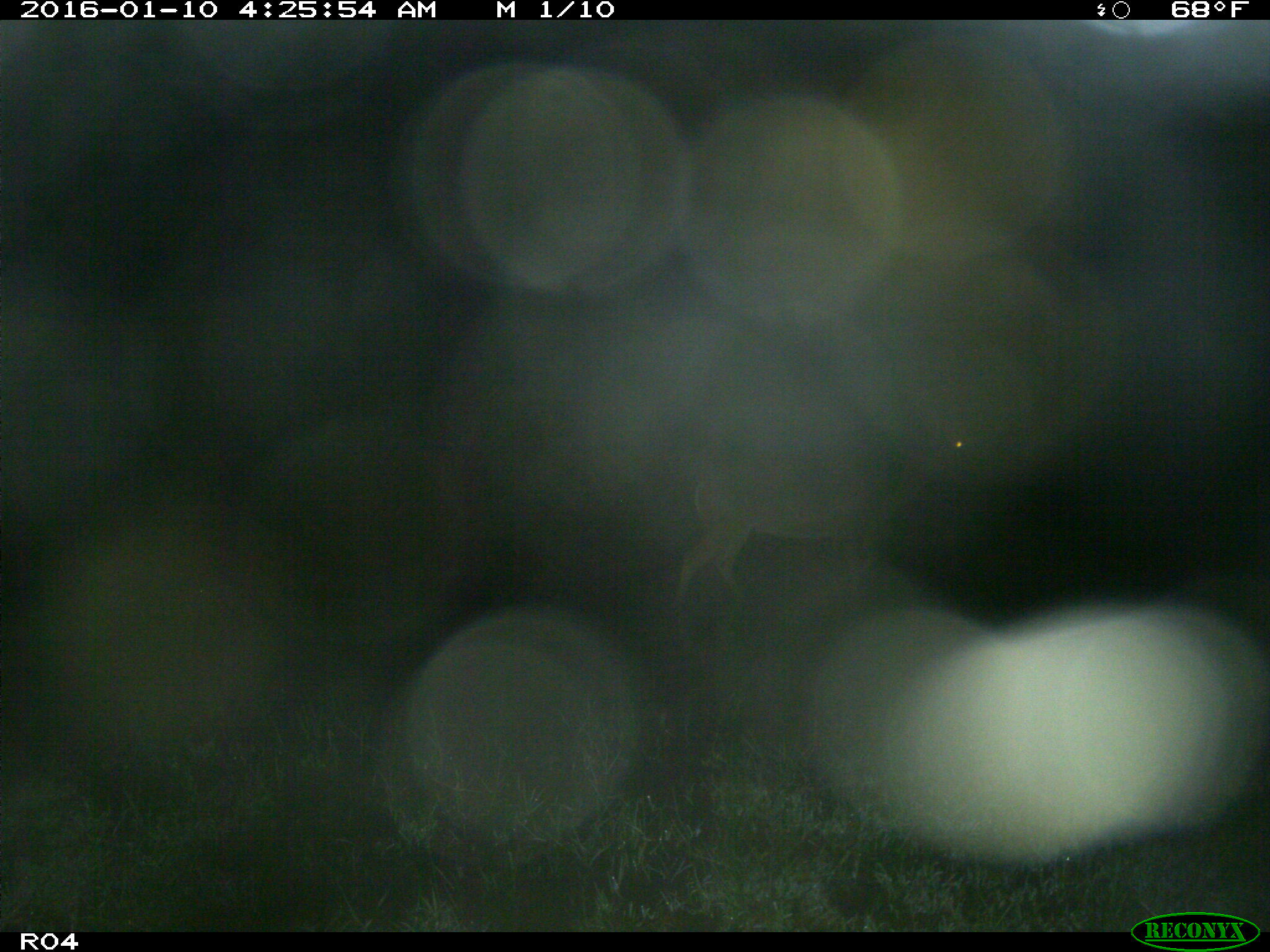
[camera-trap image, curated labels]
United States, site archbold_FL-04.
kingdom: Animalia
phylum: Chordata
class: Mammalia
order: Artiodactyla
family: Cervidae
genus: Odocoileus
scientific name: Odocoileus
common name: deer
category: unidentified deer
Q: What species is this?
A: Unidentified deer (deer) (Odocoileus).